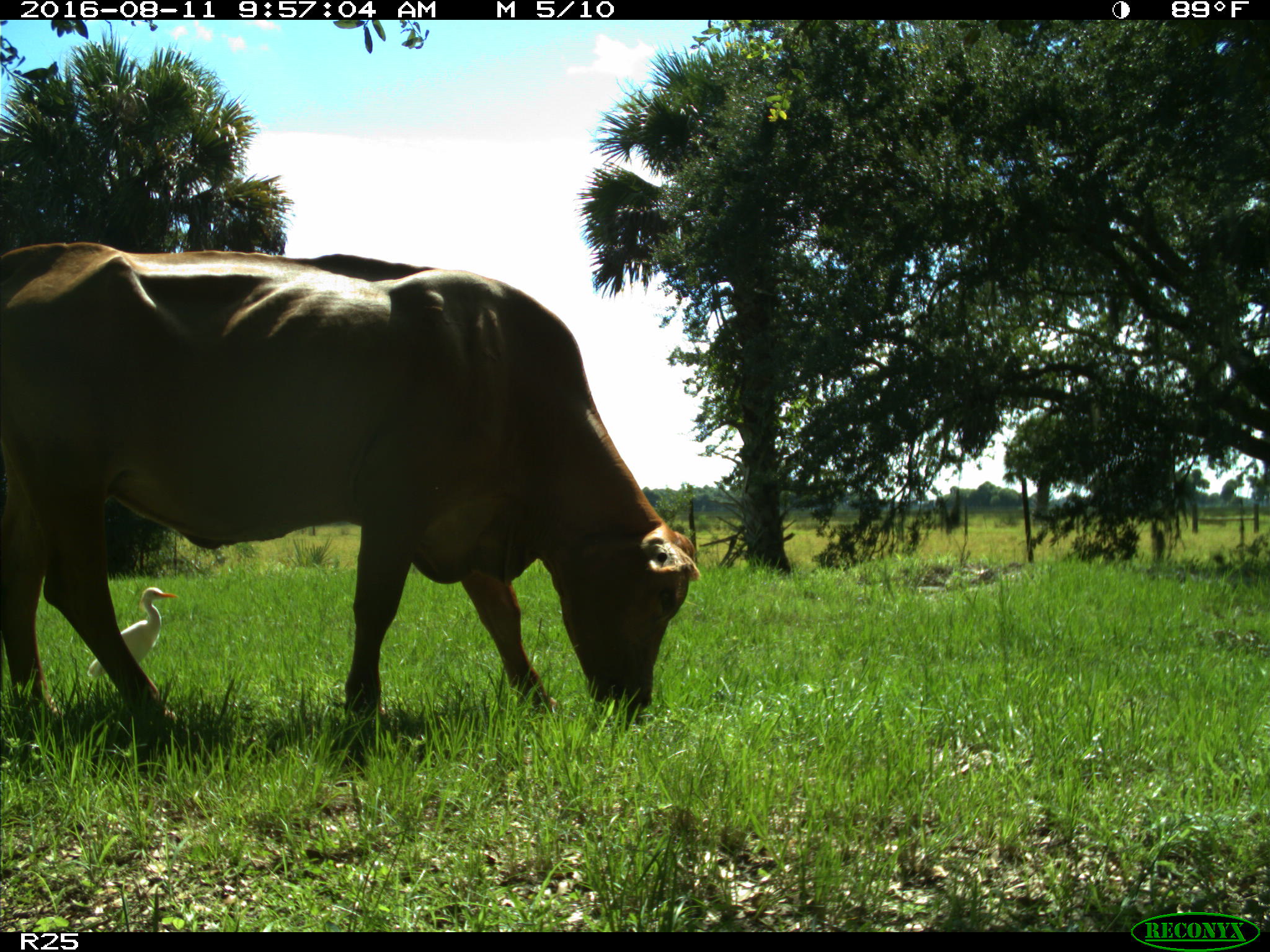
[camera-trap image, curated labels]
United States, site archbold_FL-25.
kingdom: Animalia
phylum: Chordata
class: Mammalia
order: Artiodactyla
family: Bovidae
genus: Bos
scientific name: Bos taurus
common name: domestic cow